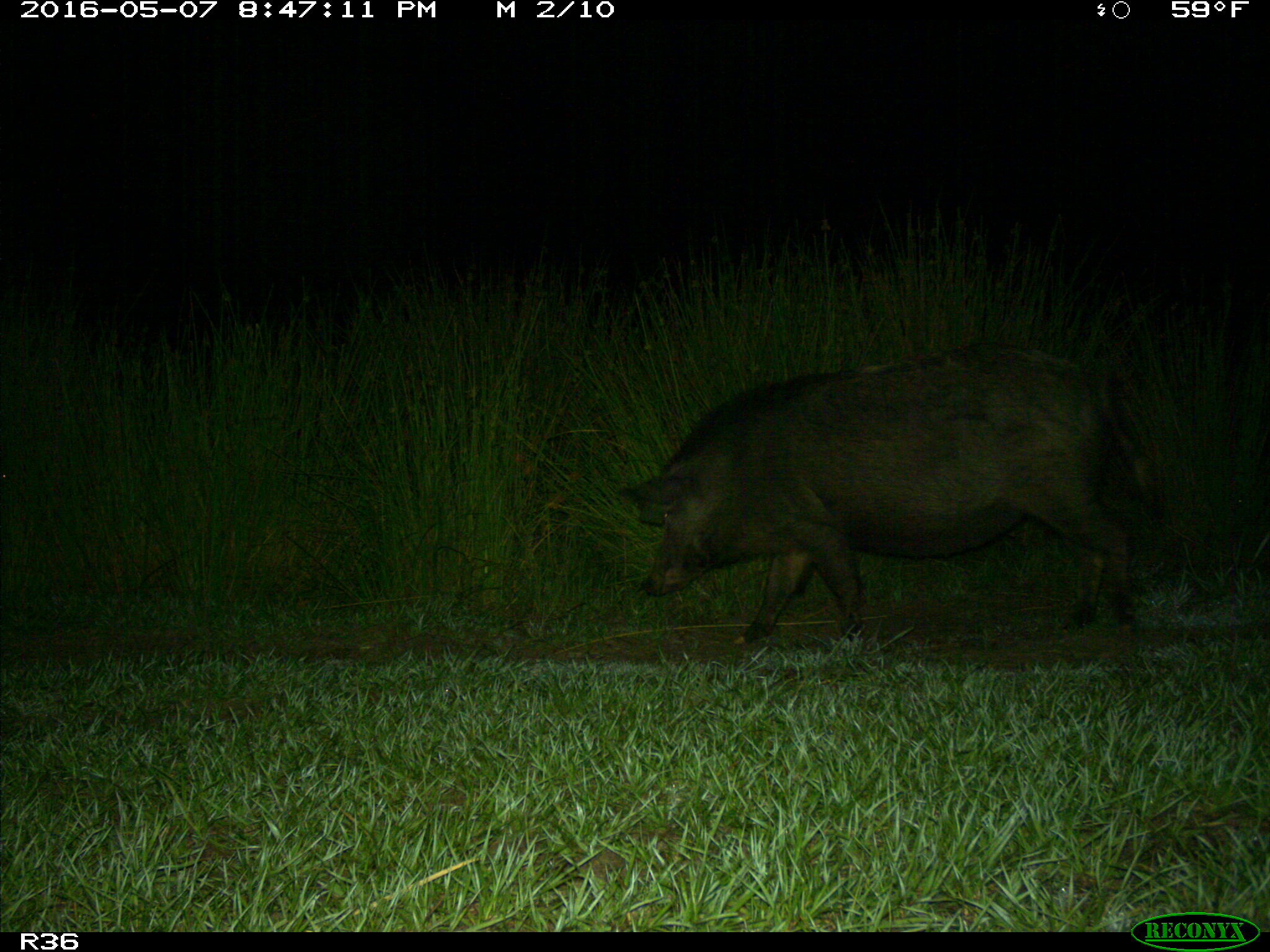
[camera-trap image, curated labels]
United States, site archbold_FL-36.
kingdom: Animalia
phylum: Chordata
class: Mammalia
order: Artiodactyla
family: Suidae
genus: Sus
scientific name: Sus scrofa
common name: wild boar